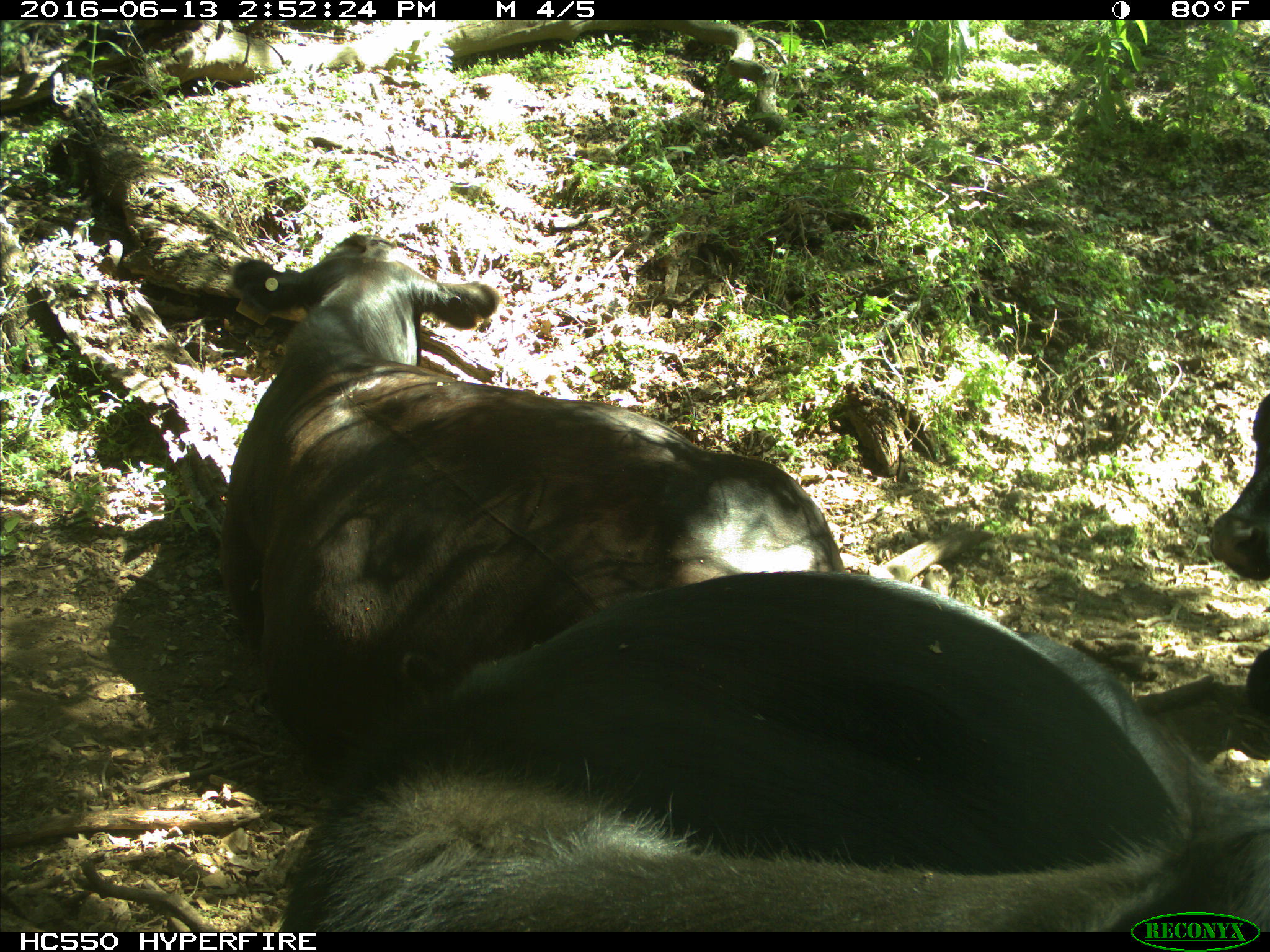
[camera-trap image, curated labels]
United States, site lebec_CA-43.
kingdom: Animalia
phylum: Chordata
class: Mammalia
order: Artiodactyla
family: Bovidae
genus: Bos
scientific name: Bos taurus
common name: domestic cow